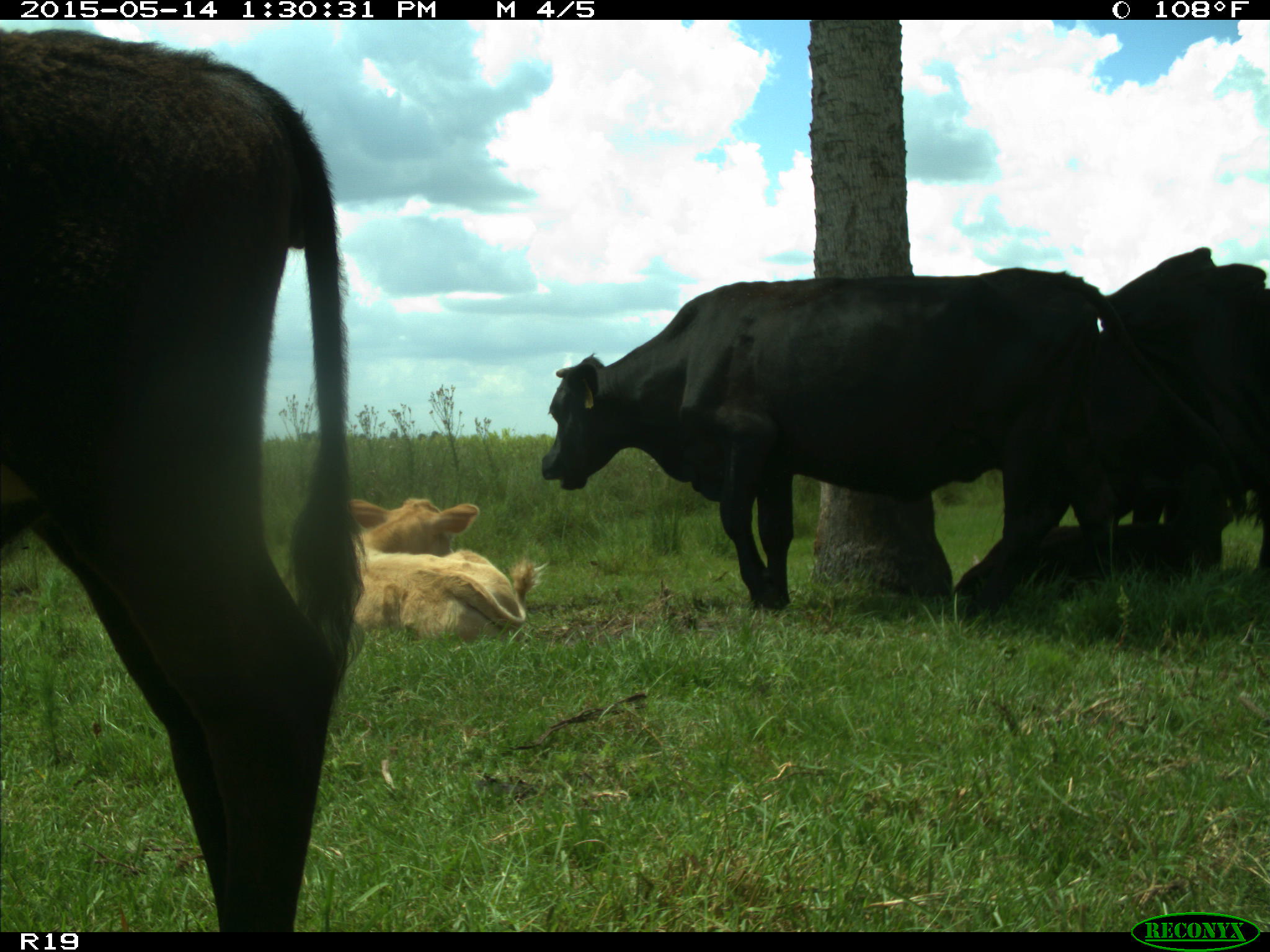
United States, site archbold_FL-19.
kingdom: Animalia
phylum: Chordata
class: Mammalia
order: Artiodactyla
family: Bovidae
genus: Bos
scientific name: Bos taurus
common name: domestic cow